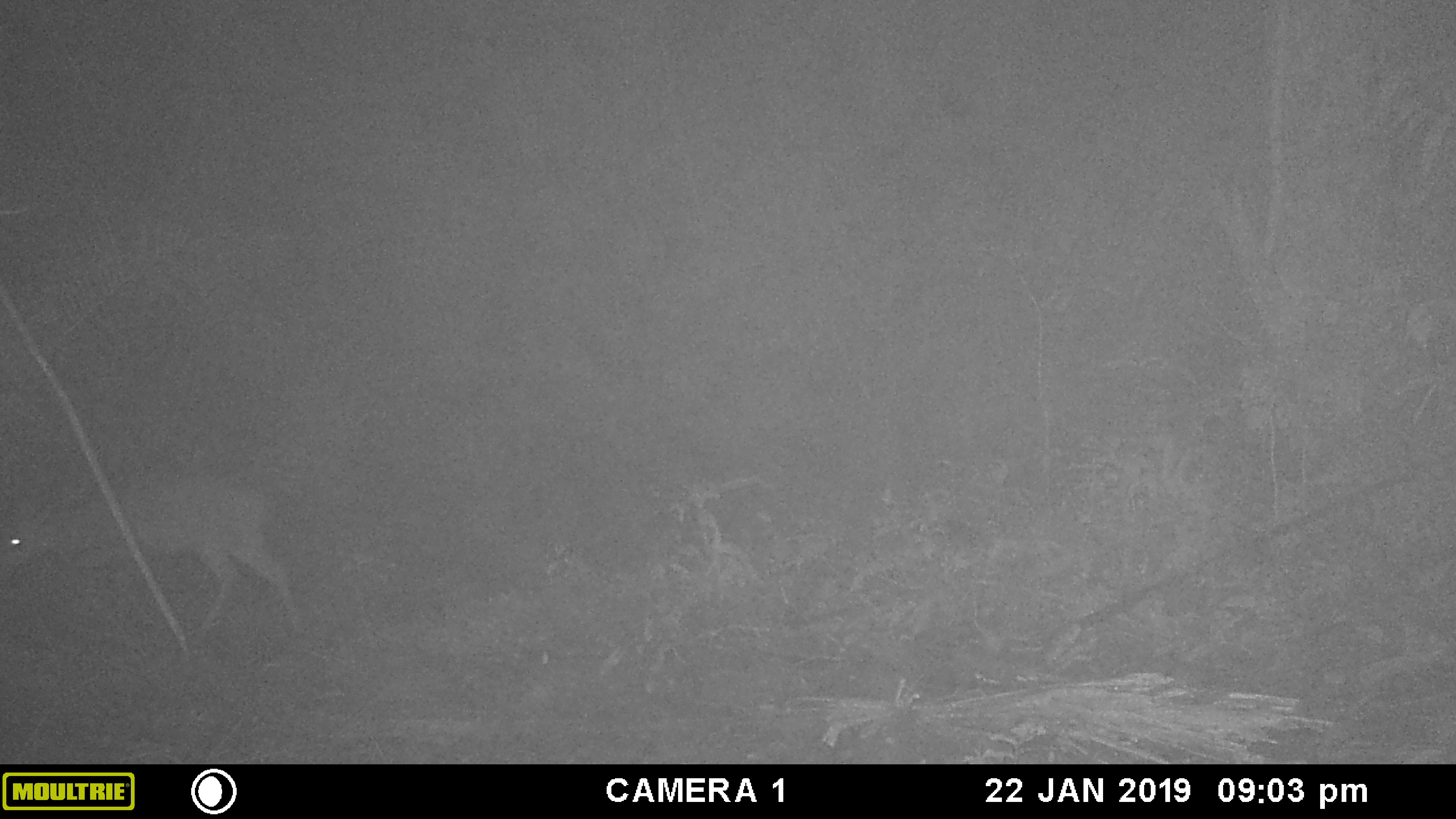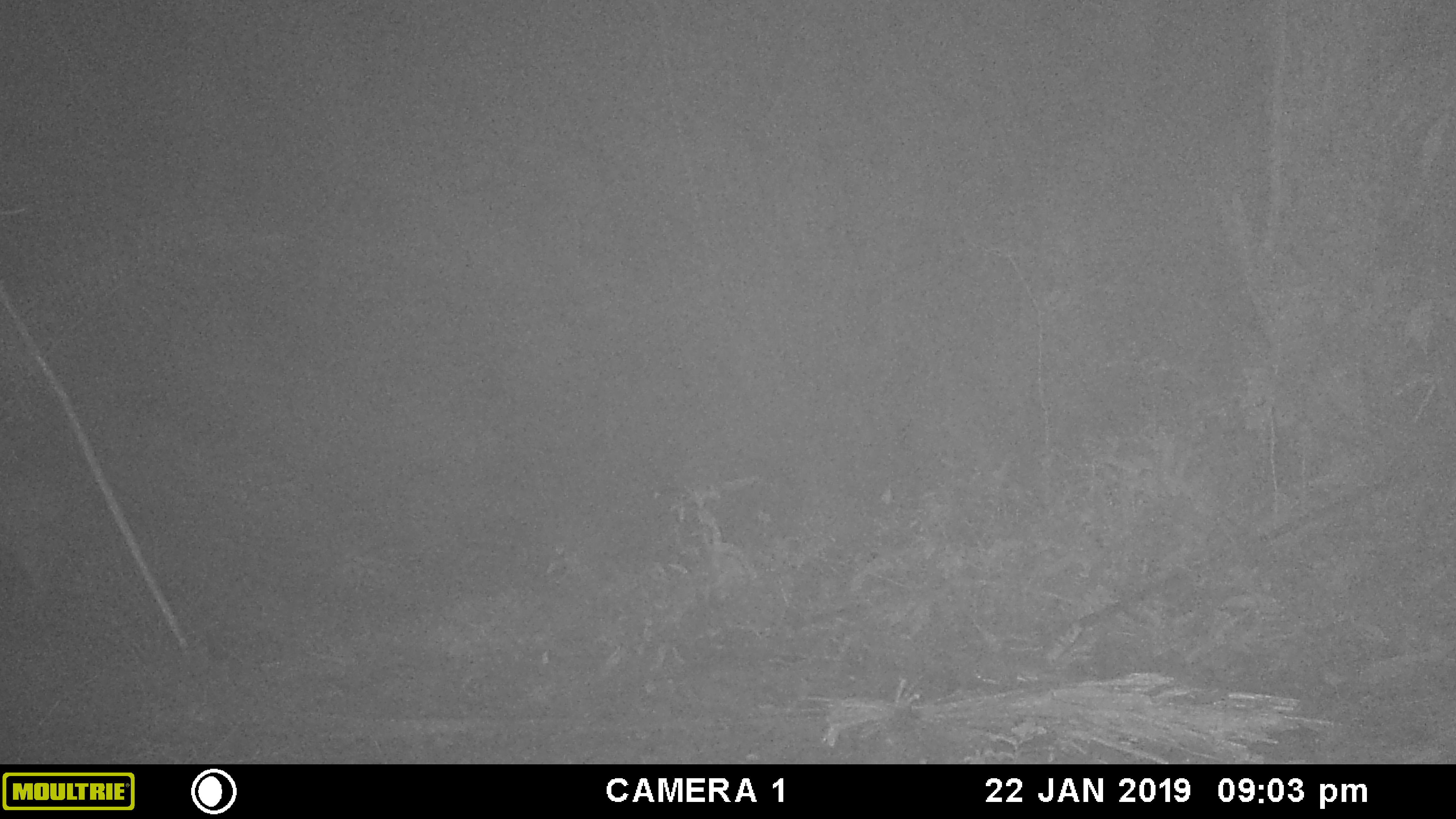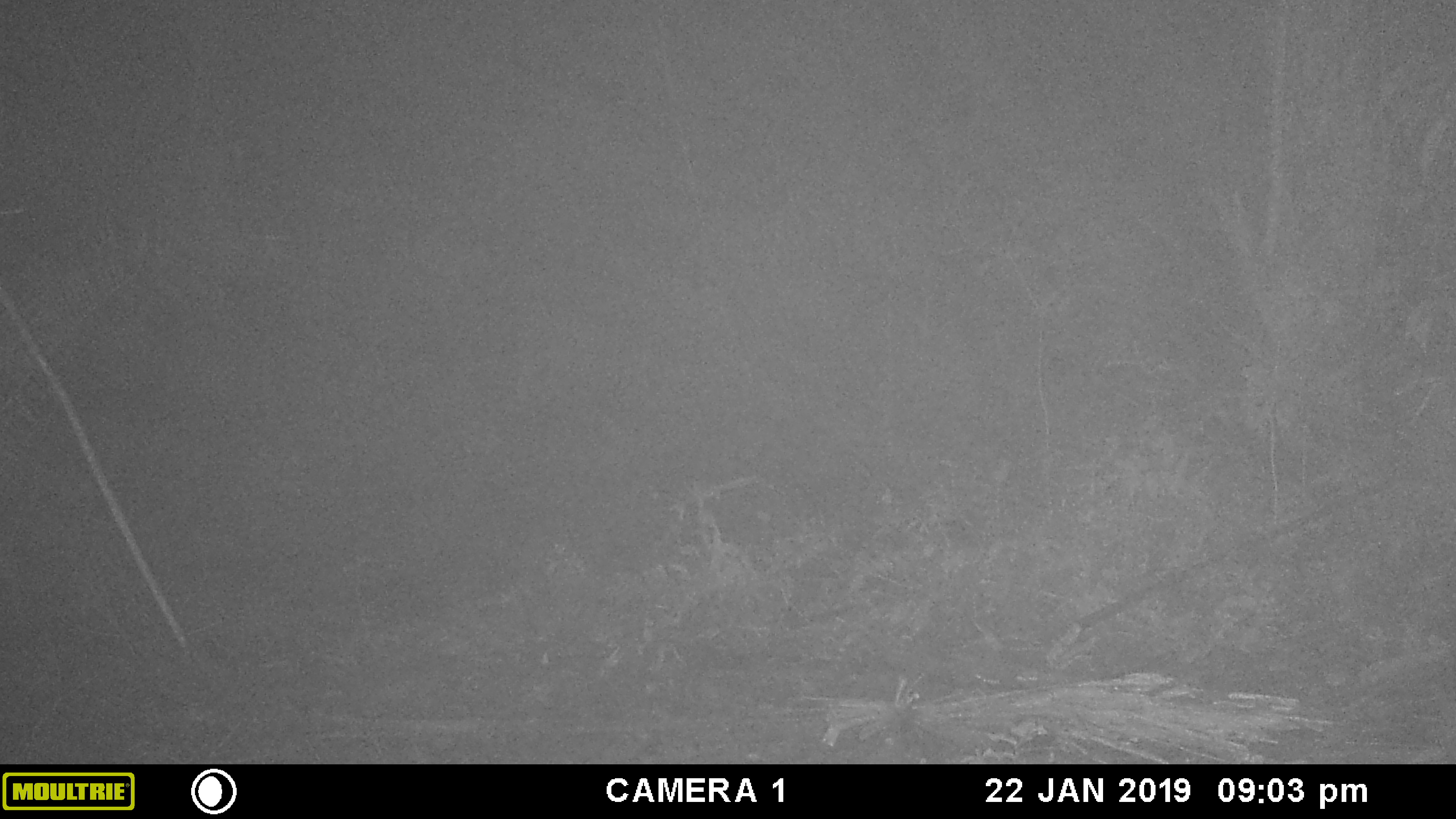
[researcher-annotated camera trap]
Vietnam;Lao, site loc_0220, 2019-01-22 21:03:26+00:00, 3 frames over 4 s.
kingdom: Animalia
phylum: Chordata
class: Mammalia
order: Artiodactyla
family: Cervidae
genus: Muntiacus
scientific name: Muntiacus vuquangensis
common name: large-antlered muntjac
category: large antlered muntjac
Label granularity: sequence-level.